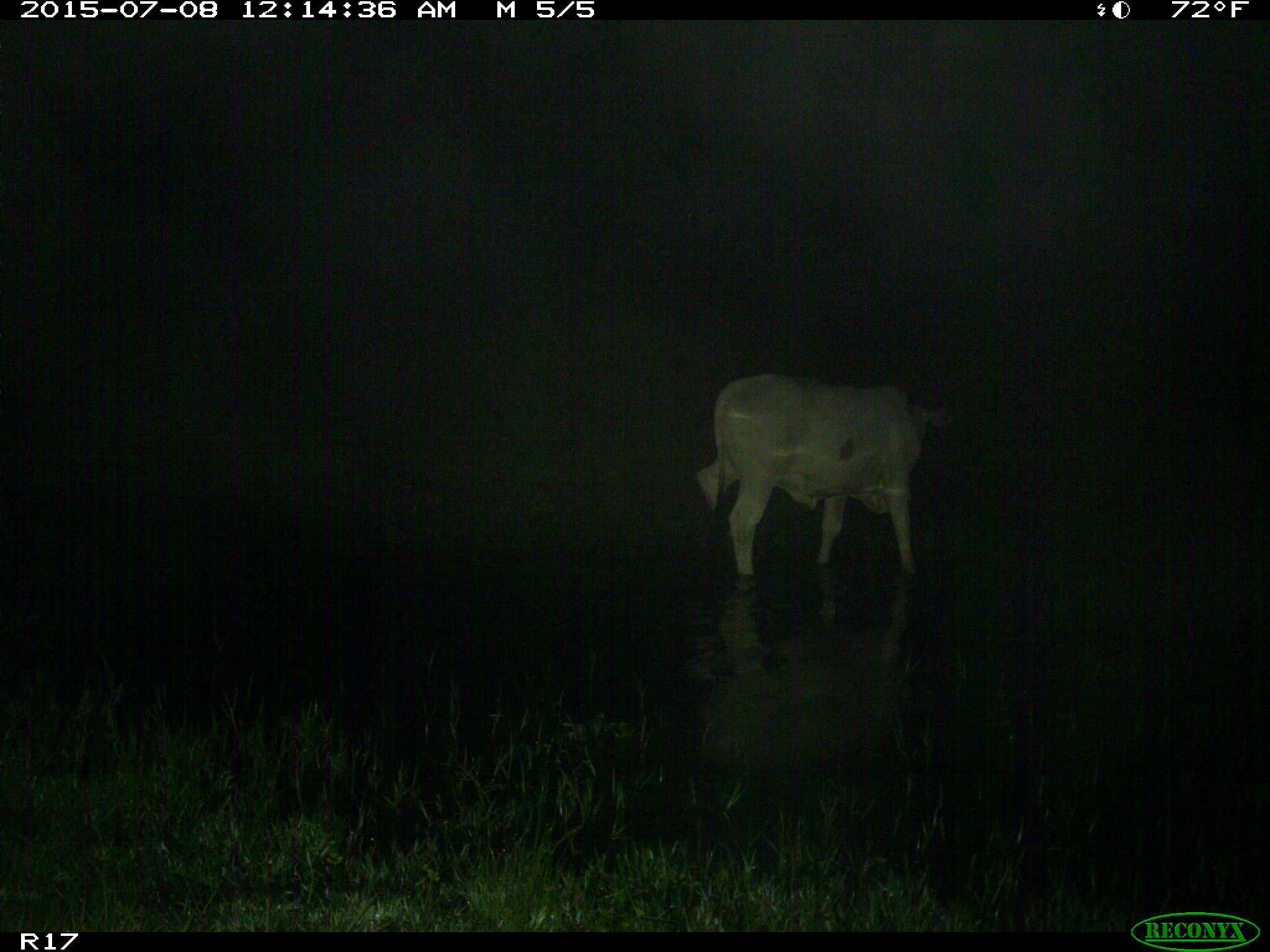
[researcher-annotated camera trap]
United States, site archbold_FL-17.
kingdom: Animalia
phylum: Chordata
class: Mammalia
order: Artiodactyla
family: Bovidae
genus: Bos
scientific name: Bos taurus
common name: domestic cow